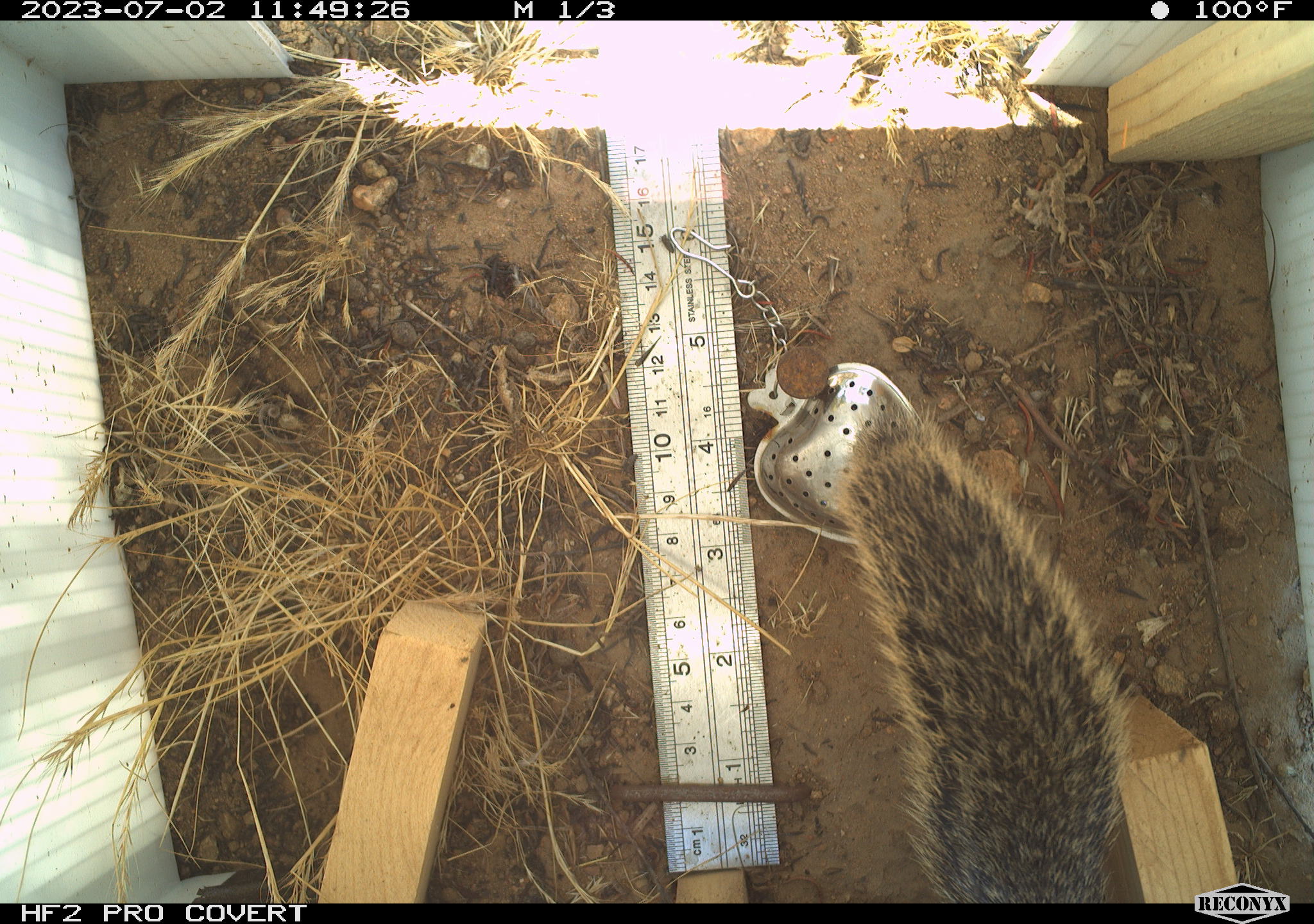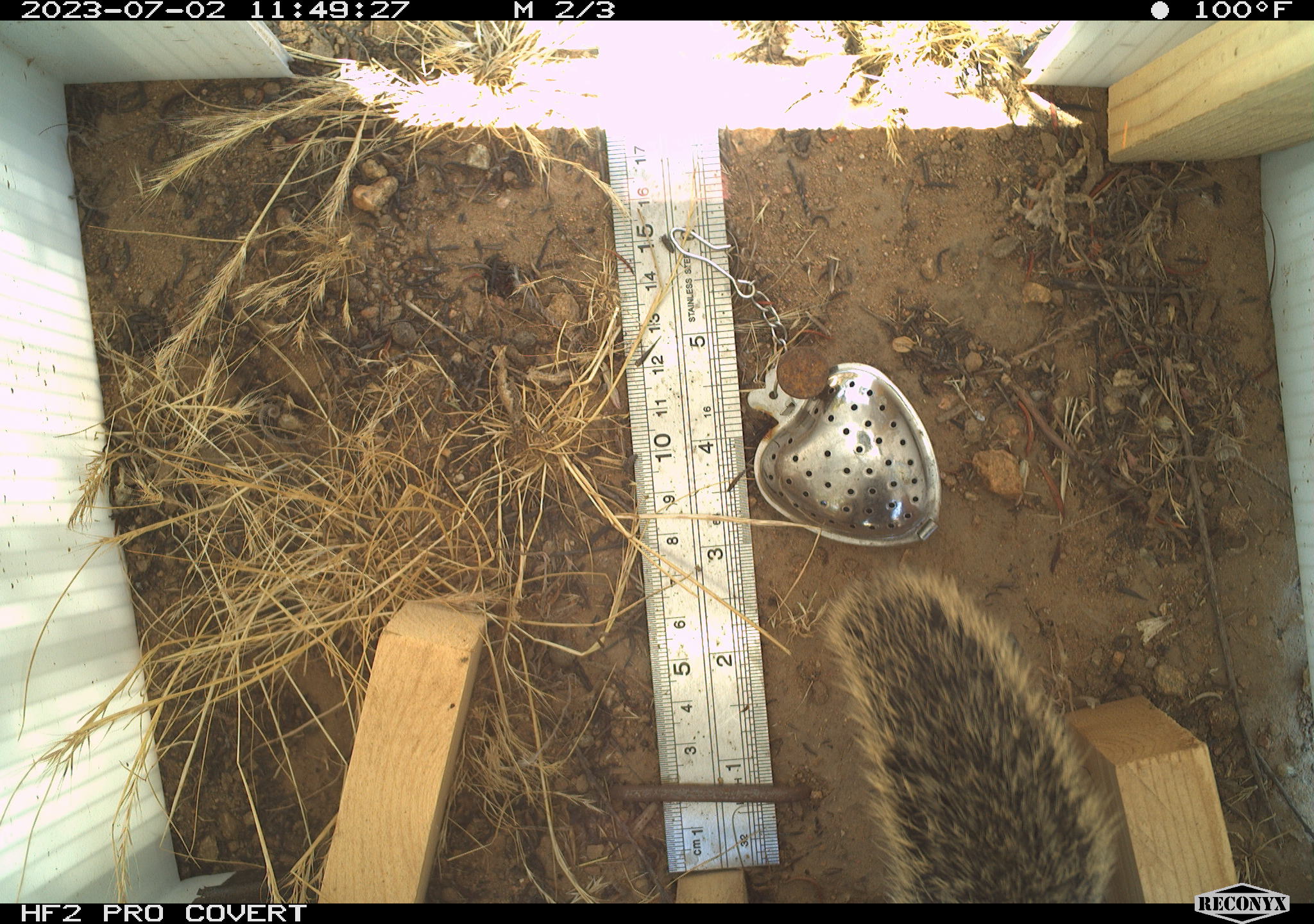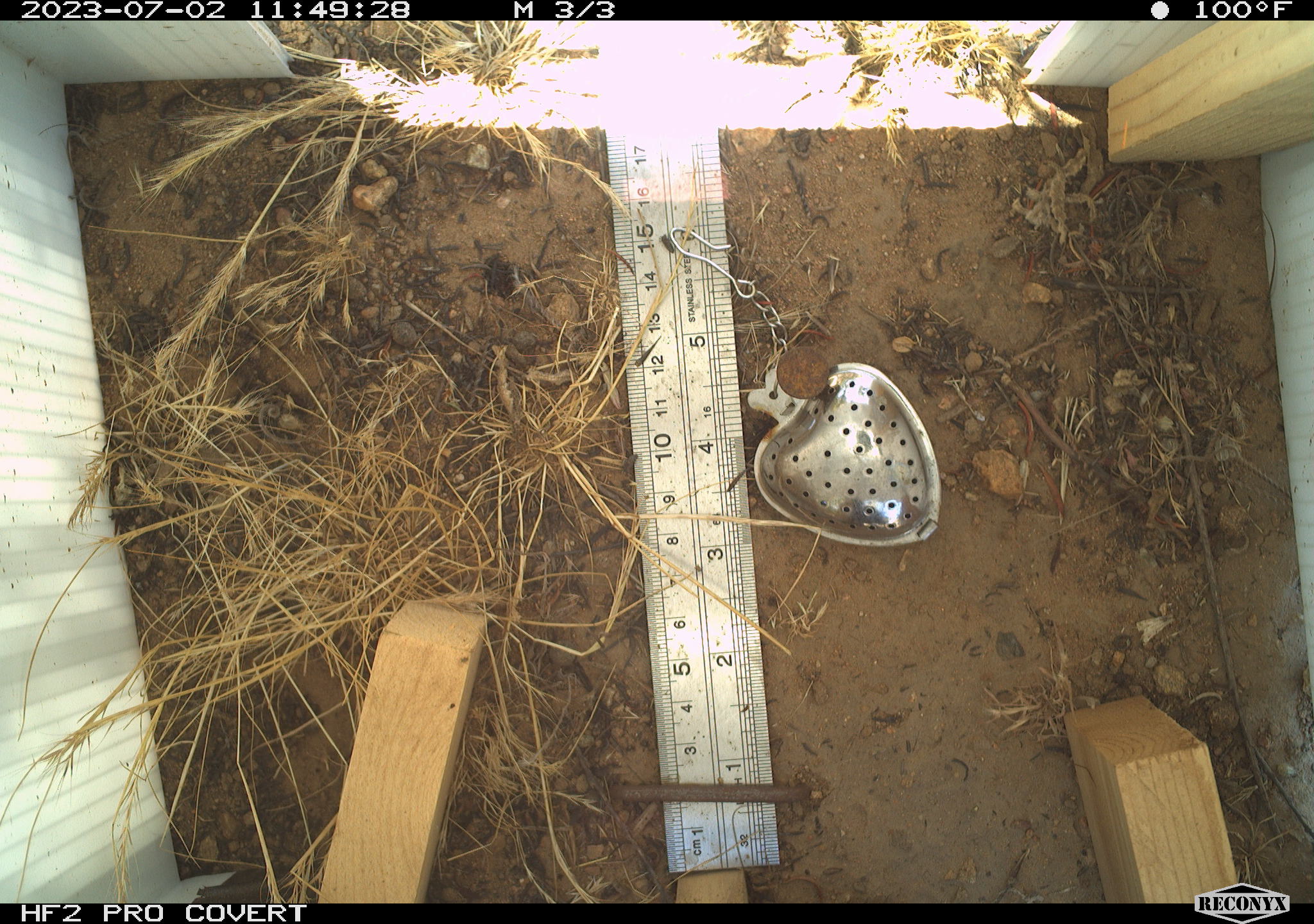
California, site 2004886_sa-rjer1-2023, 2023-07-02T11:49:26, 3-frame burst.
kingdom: Animalia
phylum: Chordata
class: Mammalia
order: Rodentia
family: Sciuridae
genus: Otospermophilus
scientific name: Otospermophilus beecheyi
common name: california ground squirrel